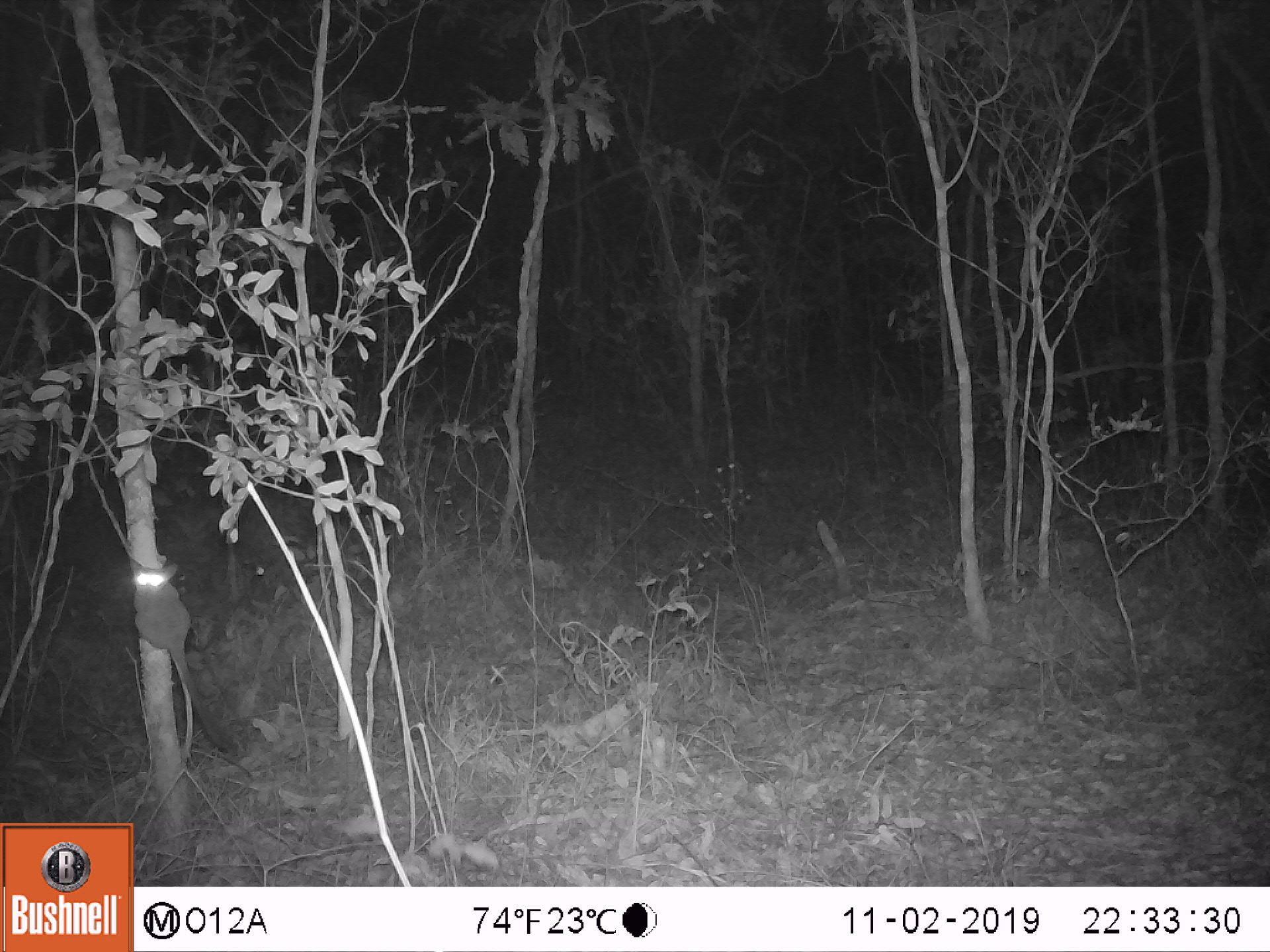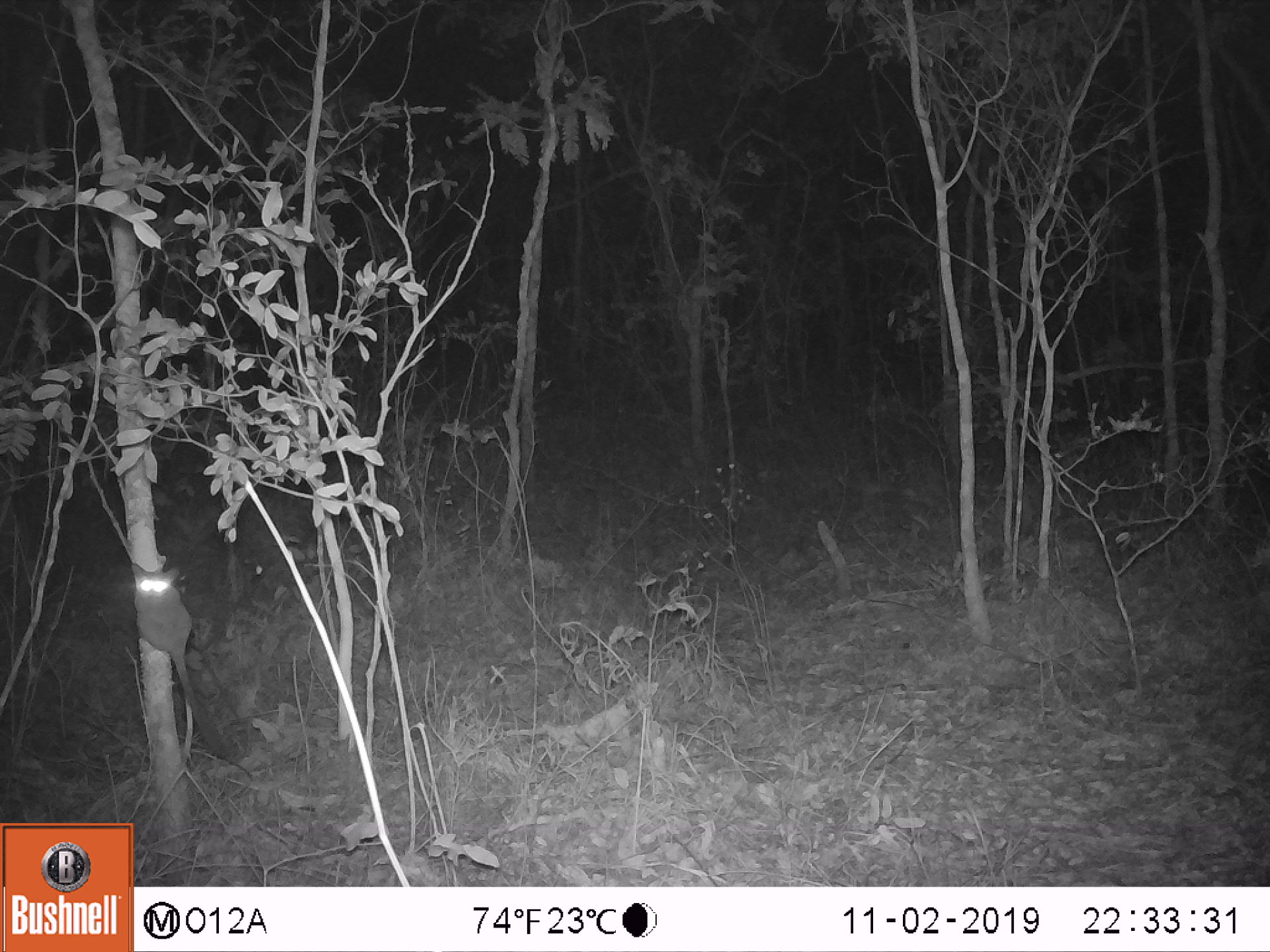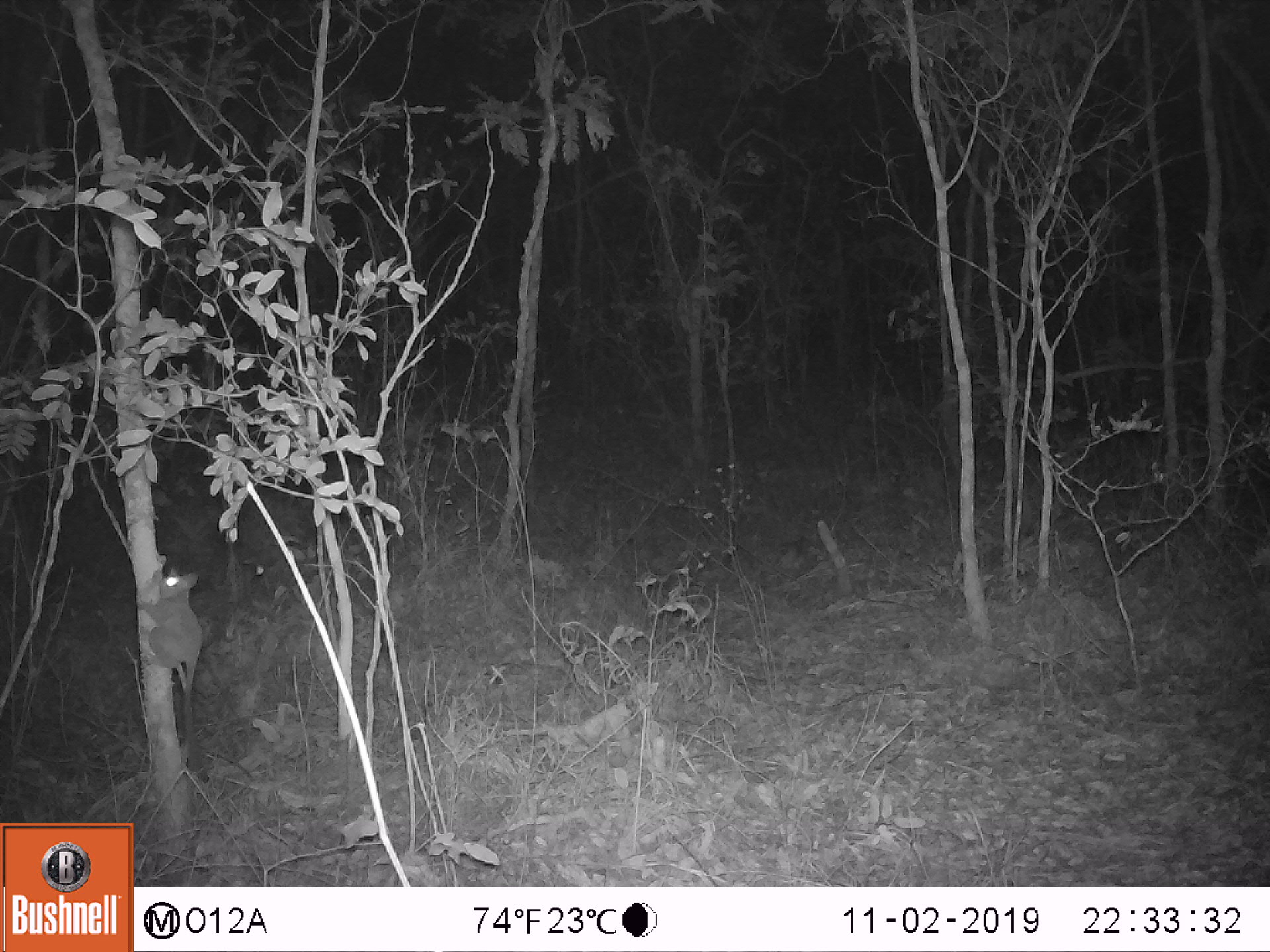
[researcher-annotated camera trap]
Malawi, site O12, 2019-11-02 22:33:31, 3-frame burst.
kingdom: Animalia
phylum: Chordata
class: Mammalia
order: Primates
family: Galagidae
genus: Galago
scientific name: Galago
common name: lesser bushbabies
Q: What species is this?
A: Galago (lesser bushbabies).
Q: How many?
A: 1.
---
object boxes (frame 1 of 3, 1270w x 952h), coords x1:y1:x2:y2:
galago: 125:539:204:771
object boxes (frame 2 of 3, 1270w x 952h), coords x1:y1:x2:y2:
galago: 116:540:204:764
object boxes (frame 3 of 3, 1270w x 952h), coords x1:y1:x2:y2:
galago: 136:569:216:736